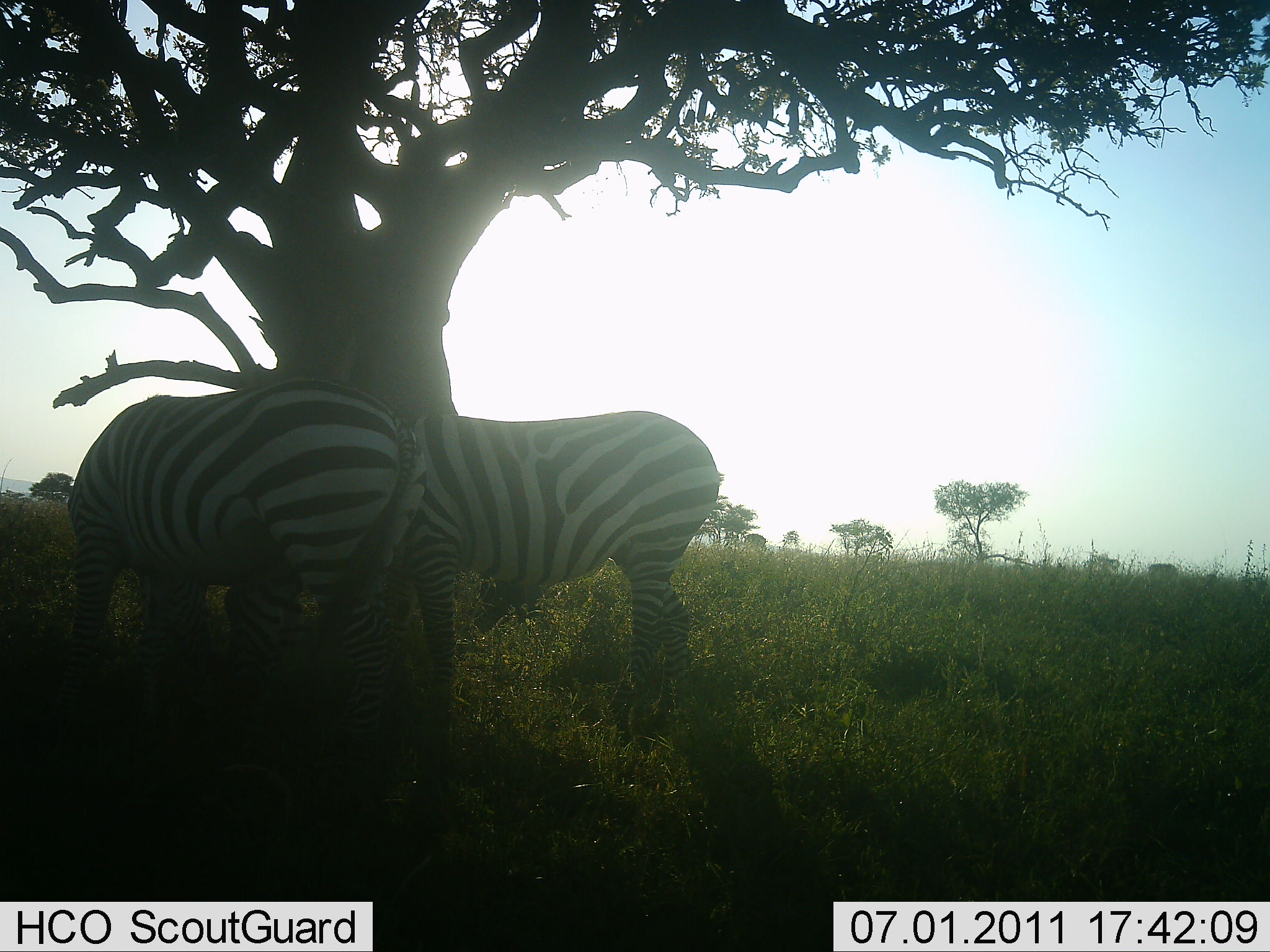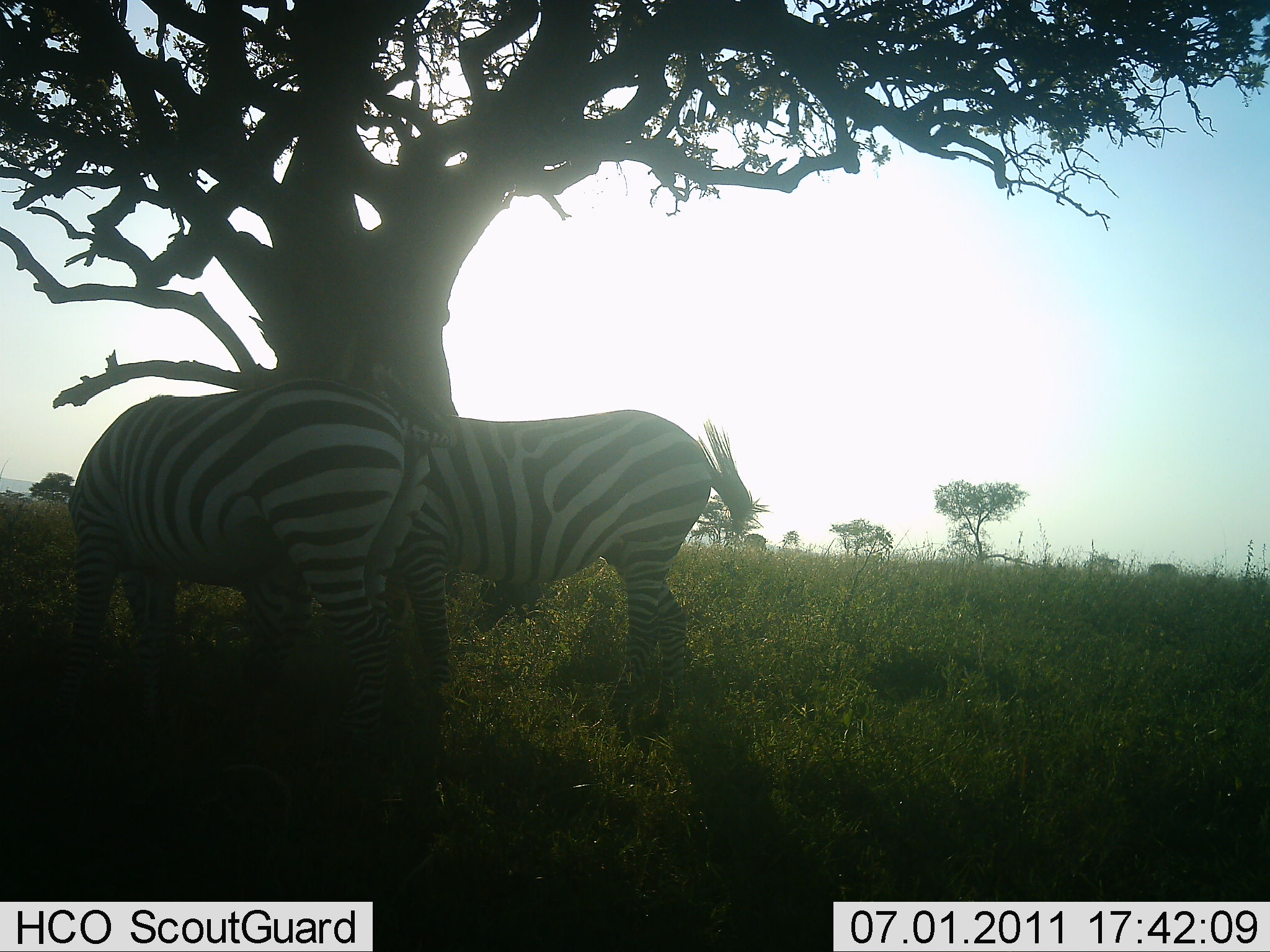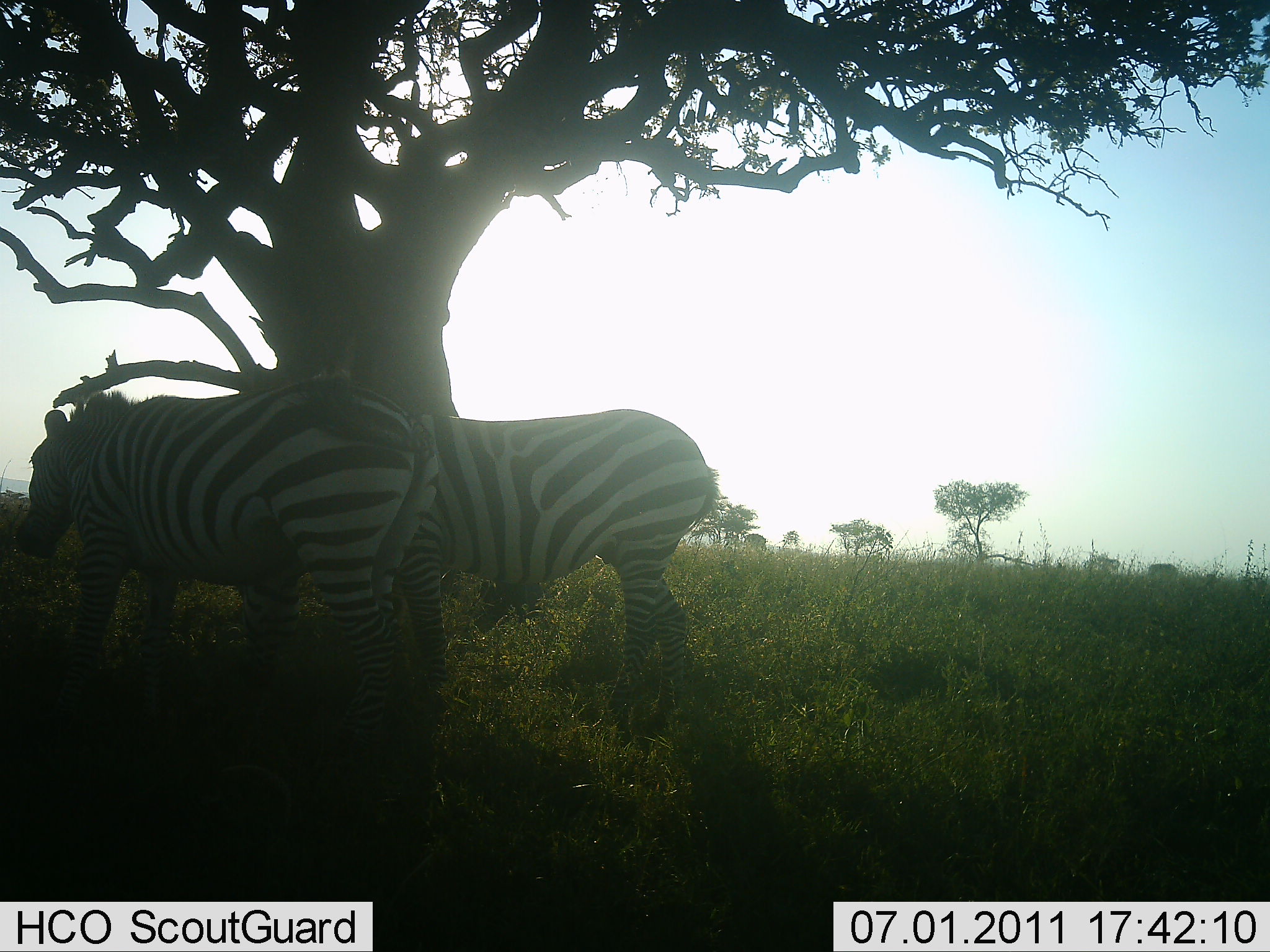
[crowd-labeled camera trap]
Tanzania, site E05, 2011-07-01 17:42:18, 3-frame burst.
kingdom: Animalia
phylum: Chordata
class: Mammalia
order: Perissodactyla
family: Equidae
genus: Equus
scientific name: Equus quagga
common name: plains zebra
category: zebra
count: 2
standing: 91%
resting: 0%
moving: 0%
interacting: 9%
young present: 0%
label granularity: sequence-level